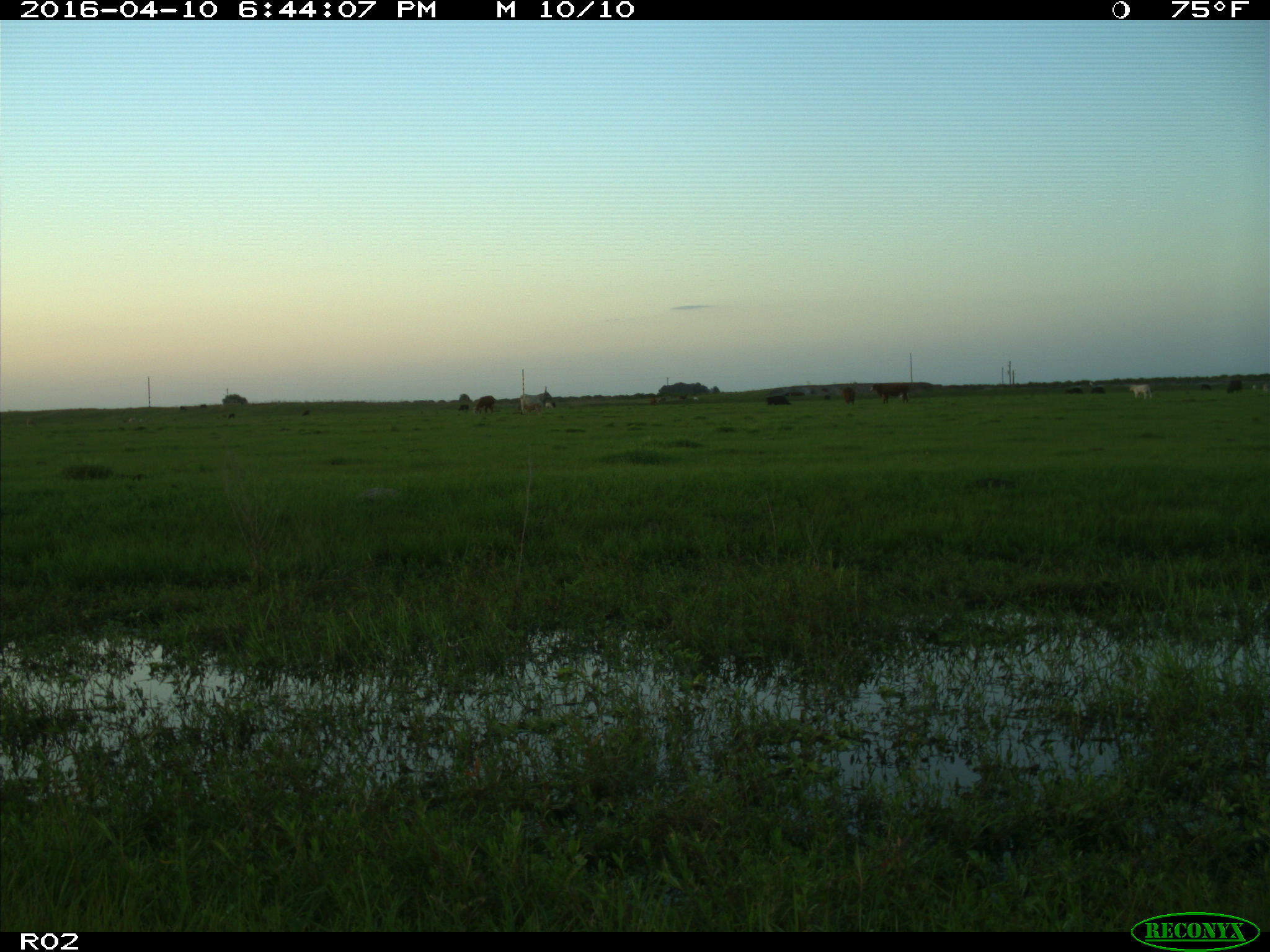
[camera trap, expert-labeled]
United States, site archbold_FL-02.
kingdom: Animalia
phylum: Chordata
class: Mammalia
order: Artiodactyla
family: Bovidae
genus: Bos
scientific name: Bos taurus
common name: domestic cow